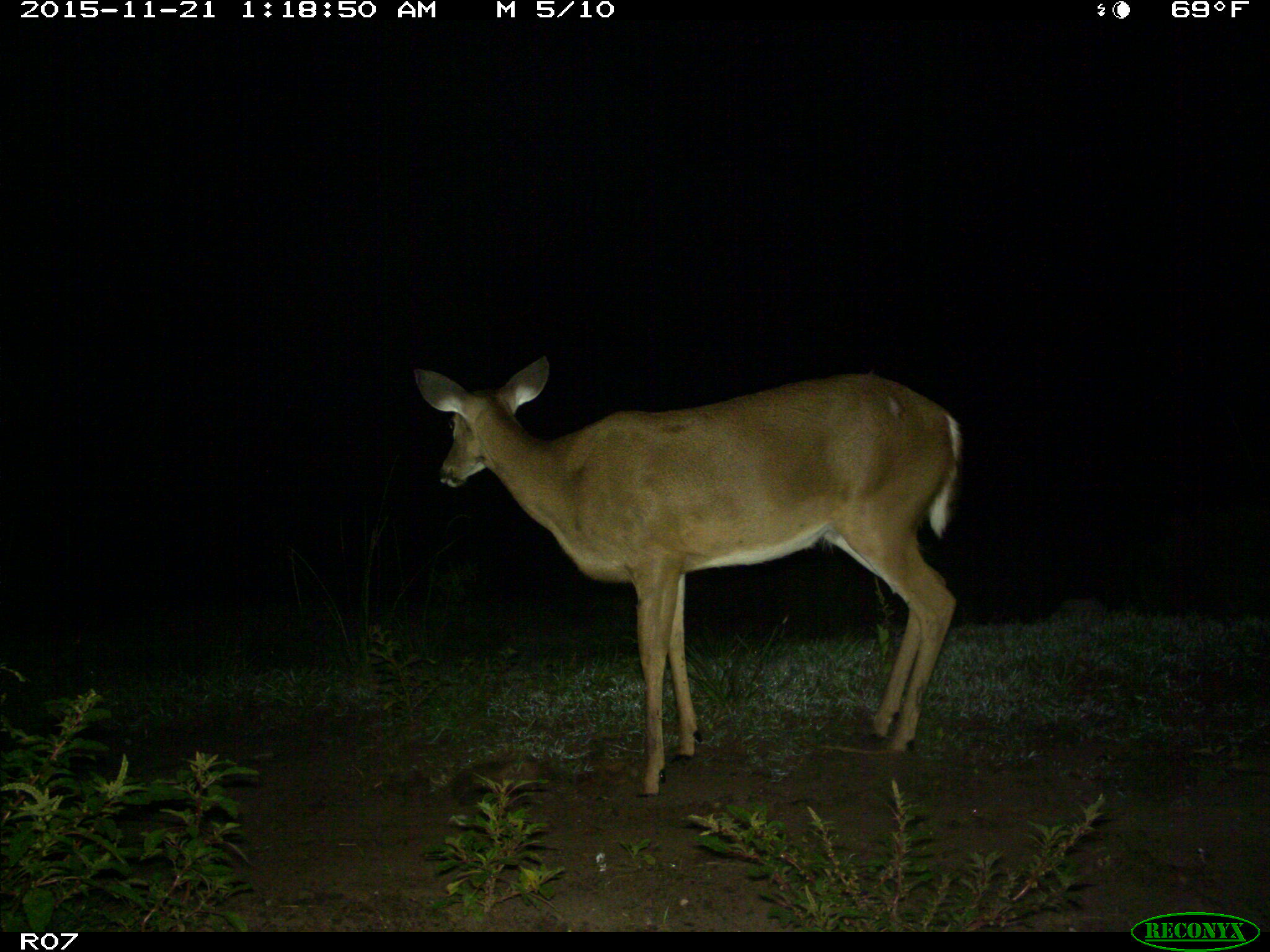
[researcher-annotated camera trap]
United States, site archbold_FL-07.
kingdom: Animalia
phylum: Chordata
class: Mammalia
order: Artiodactyla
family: Cervidae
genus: Odocoileus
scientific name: Odocoileus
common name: deer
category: unidentified deer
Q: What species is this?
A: Unidentified deer (deer) (Odocoileus).